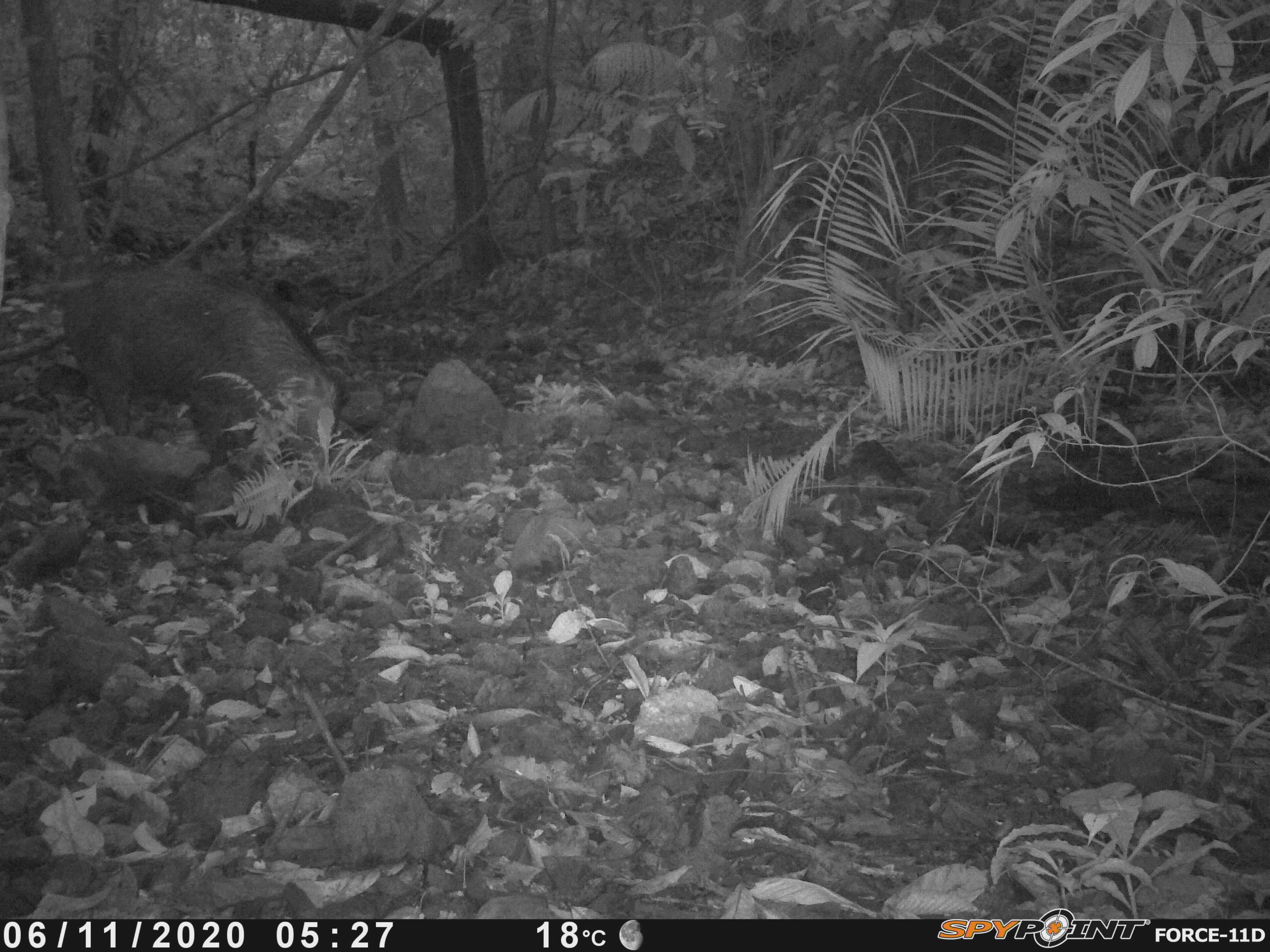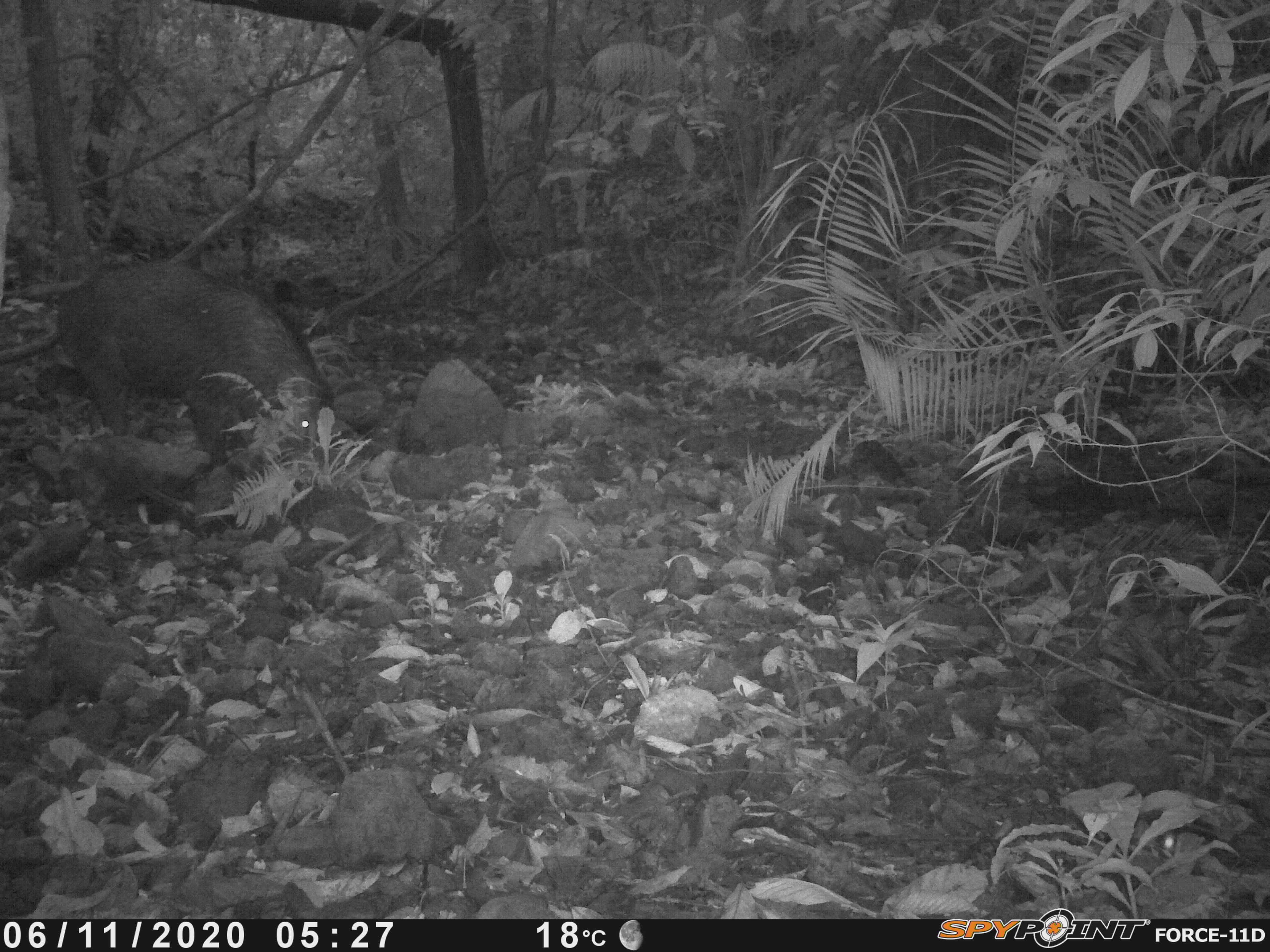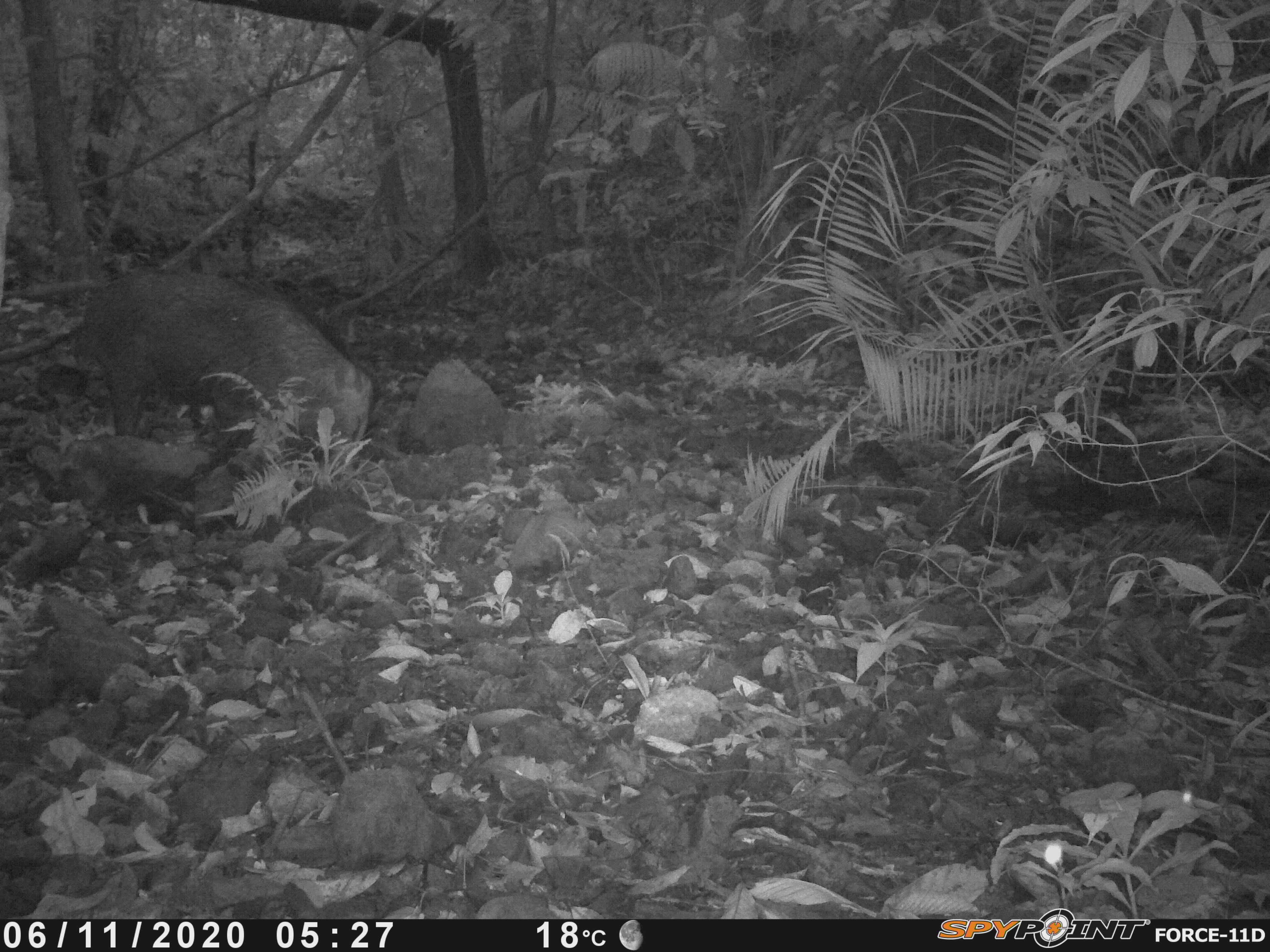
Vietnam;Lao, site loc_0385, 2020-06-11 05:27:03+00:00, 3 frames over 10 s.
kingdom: Animalia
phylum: Chordata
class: Mammalia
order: Artiodactyla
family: Suidae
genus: Sus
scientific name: Sus scrofa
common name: eurasian wild pig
Eurasian wild pig (Sus scrofa). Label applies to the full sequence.